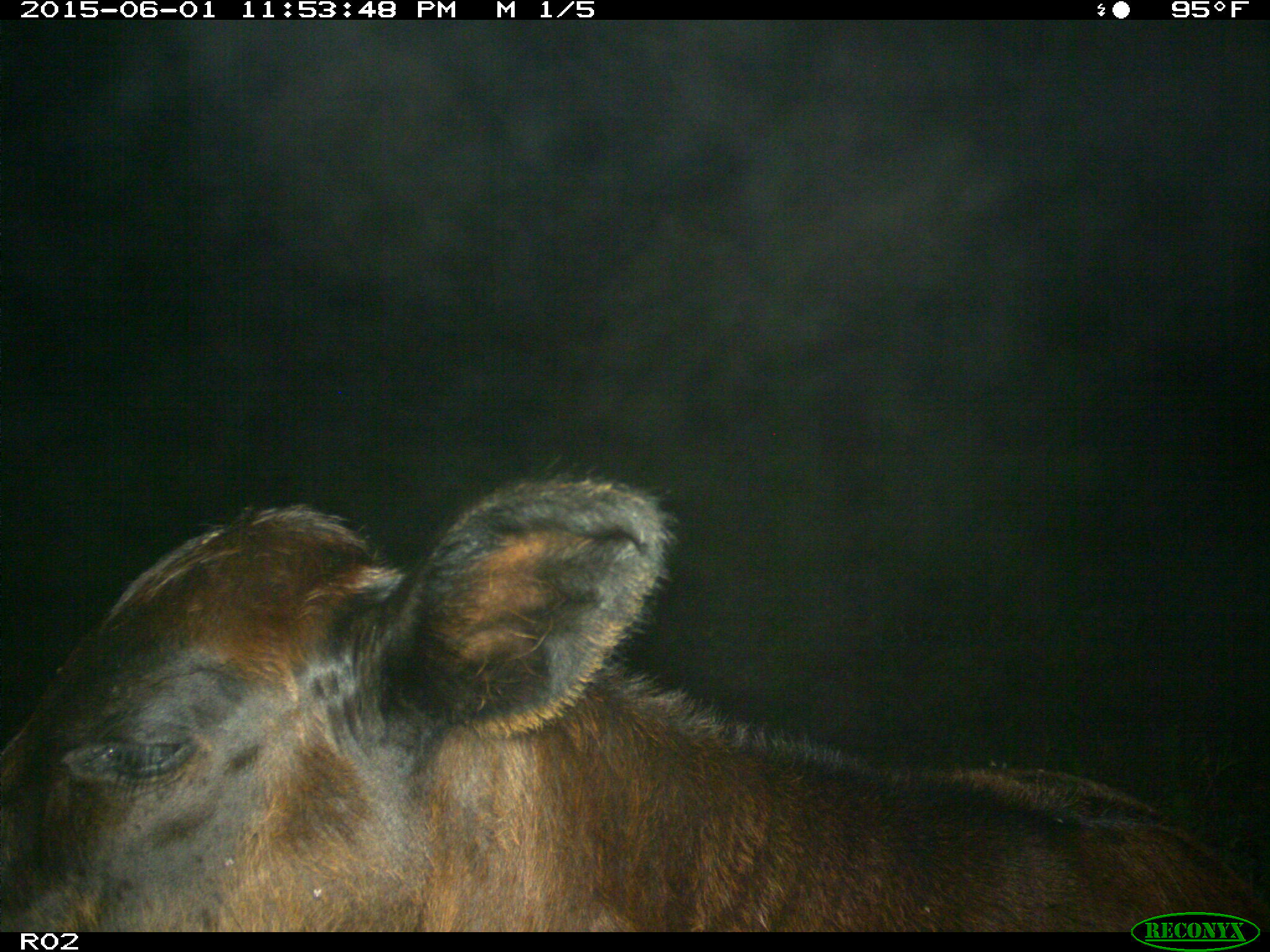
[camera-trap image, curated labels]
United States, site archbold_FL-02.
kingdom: Animalia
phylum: Chordata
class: Mammalia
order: Artiodactyla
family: Bovidae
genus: Bos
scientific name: Bos taurus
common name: domestic cow